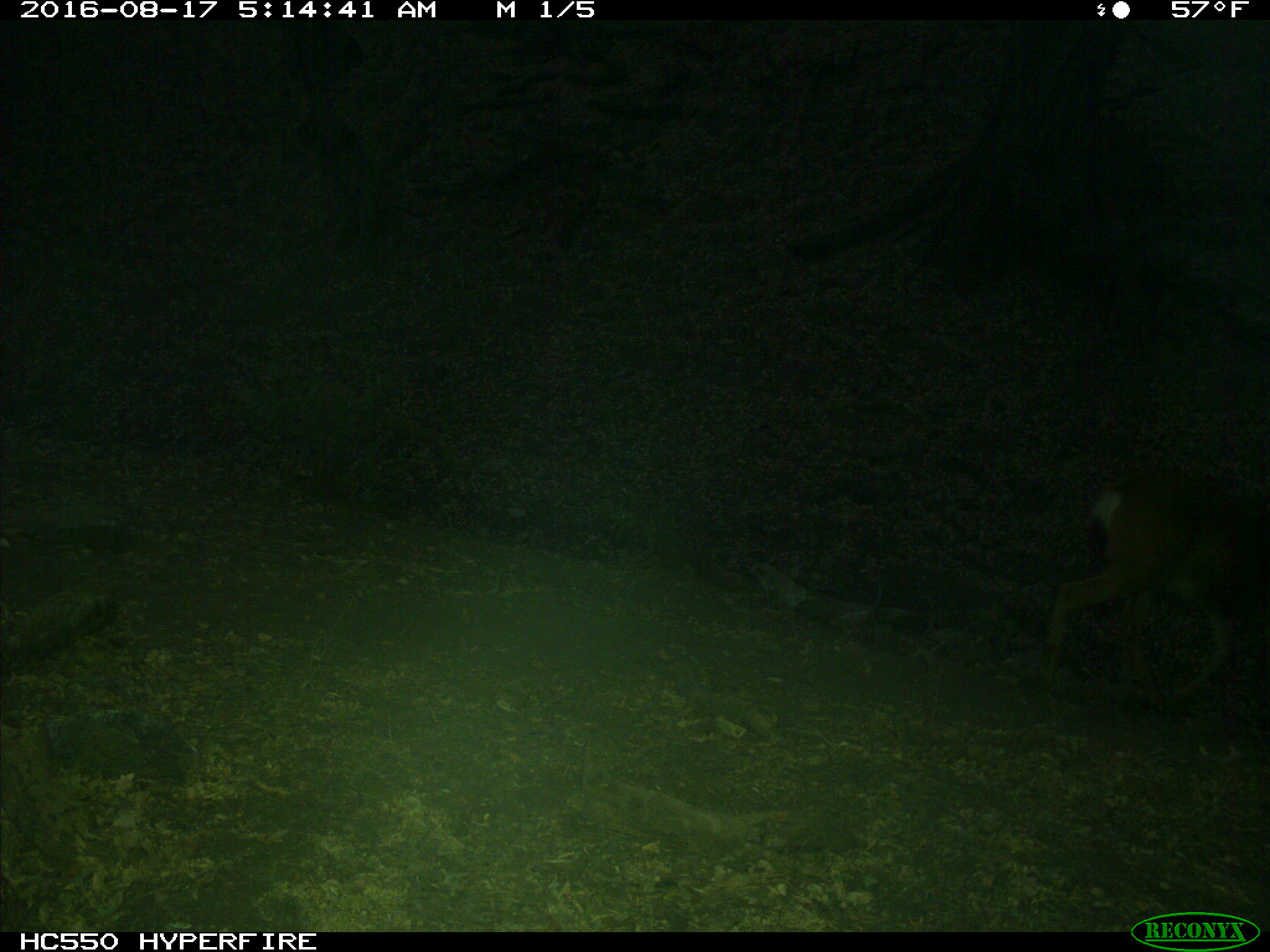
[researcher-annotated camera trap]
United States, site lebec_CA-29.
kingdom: Animalia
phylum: Chordata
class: Mammalia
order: Artiodactyla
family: Cervidae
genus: Odocoileus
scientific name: Odocoileus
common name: deer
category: unidentified deer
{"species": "unidentified deer (deer) (Odocoileus)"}